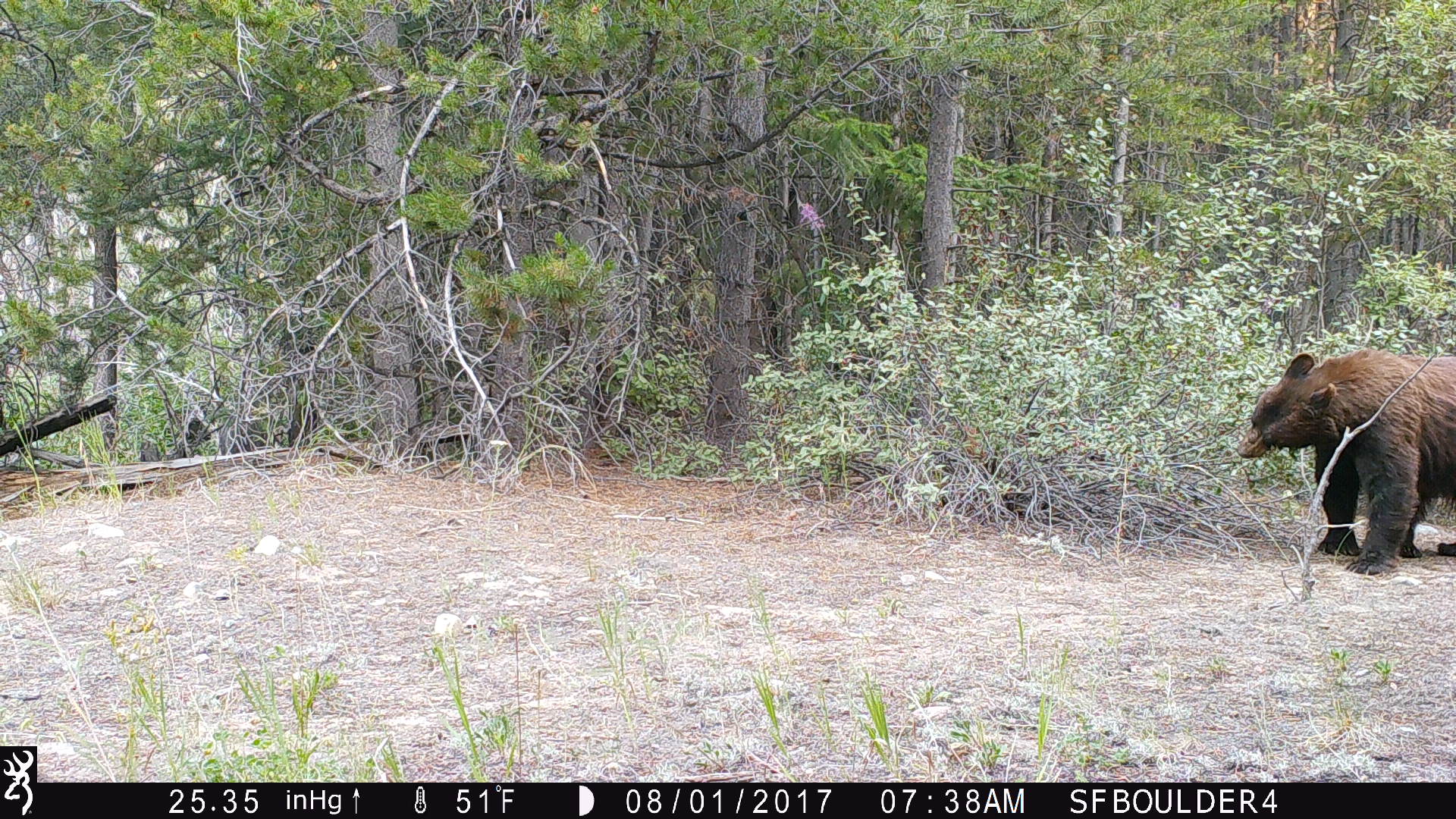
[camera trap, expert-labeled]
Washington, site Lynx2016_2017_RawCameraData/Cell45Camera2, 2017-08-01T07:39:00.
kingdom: Animalia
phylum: Chordata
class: Mammalia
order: Carnivora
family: Ursidae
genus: Ursus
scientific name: Ursus americanus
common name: american black bear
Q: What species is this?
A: Ursus americanus (american black bear).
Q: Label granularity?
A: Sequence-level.